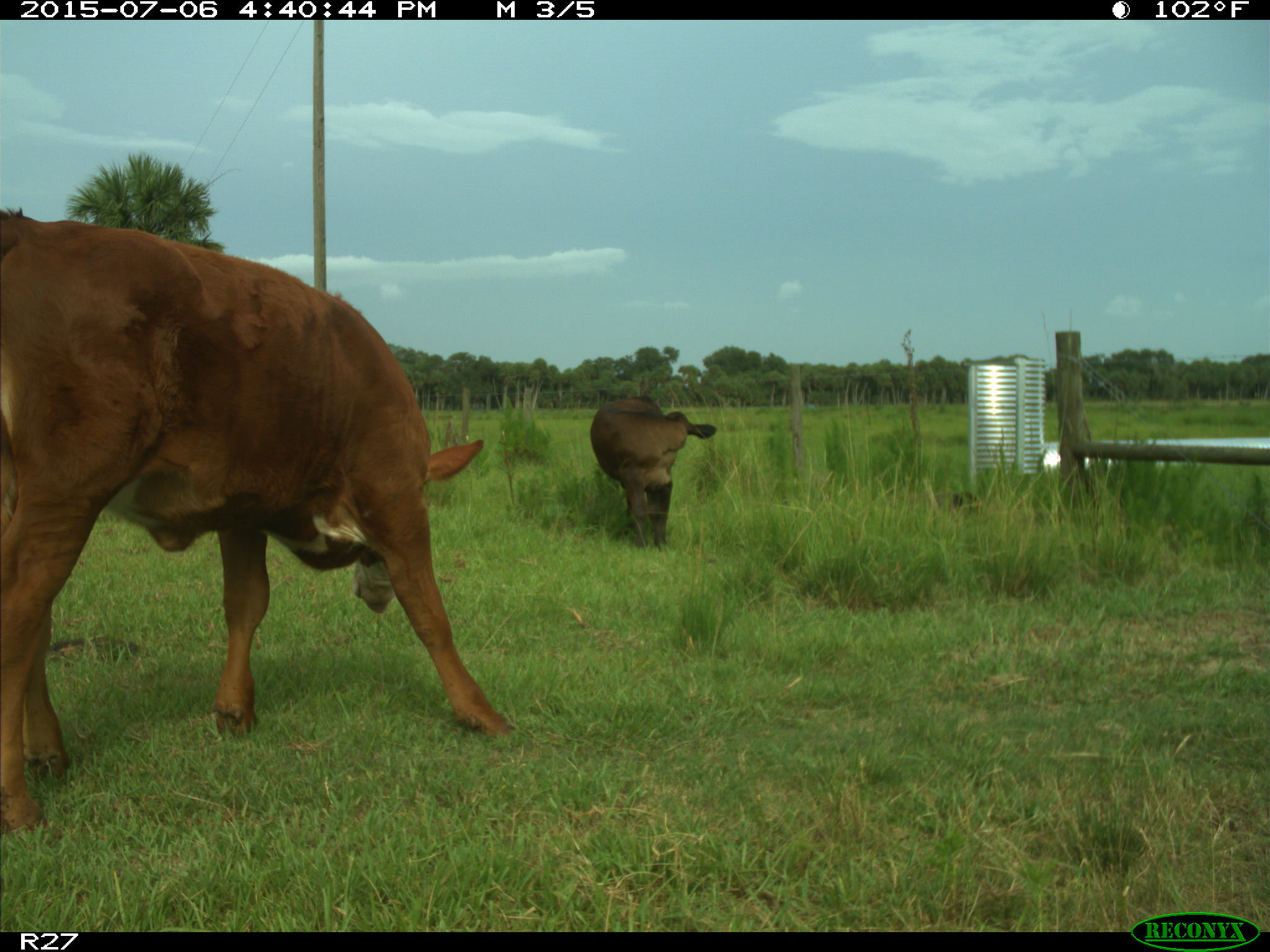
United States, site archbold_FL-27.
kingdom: Animalia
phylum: Chordata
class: Mammalia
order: Artiodactyla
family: Bovidae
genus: Bos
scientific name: Bos taurus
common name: domestic cow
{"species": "Bos taurus (domestic cow)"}